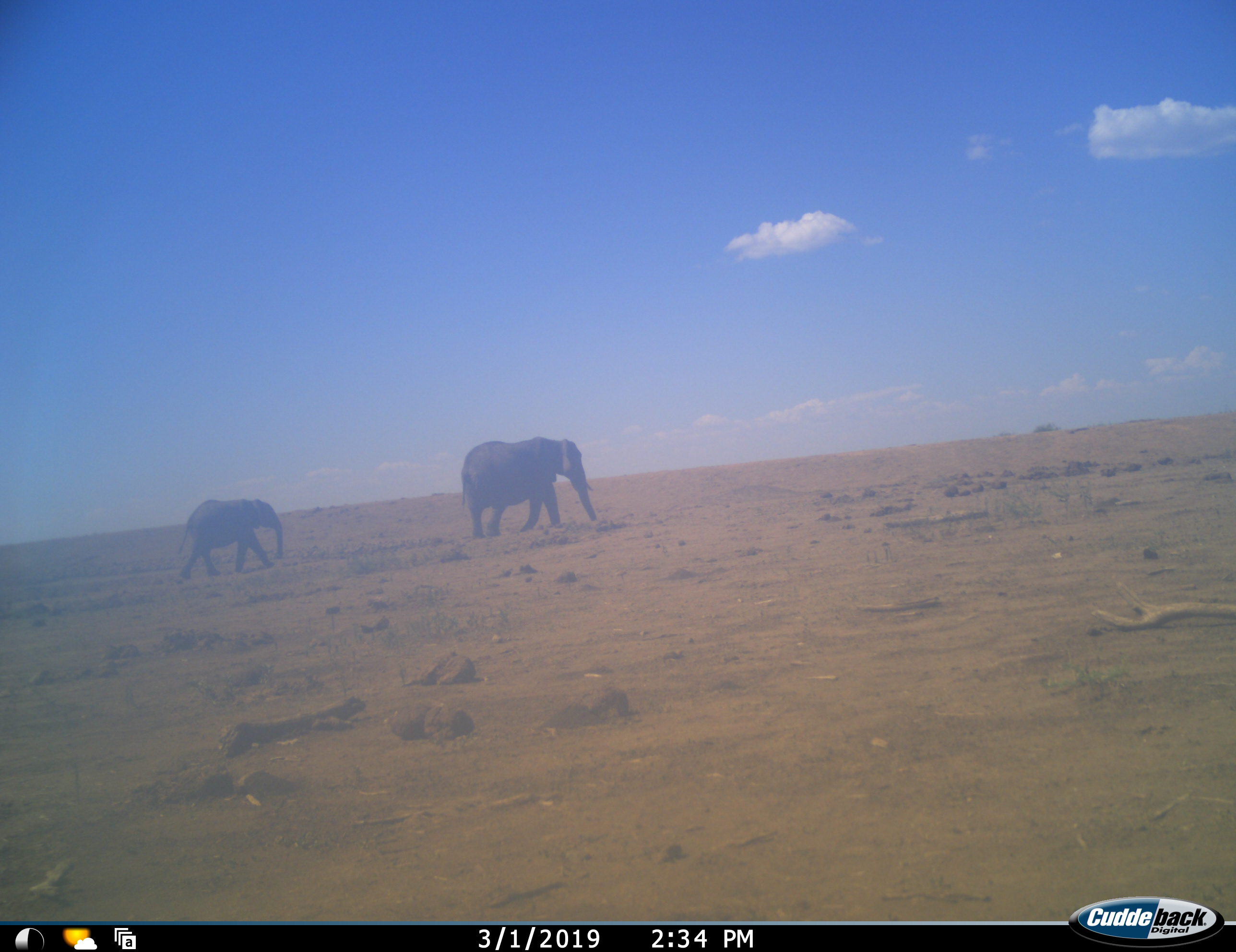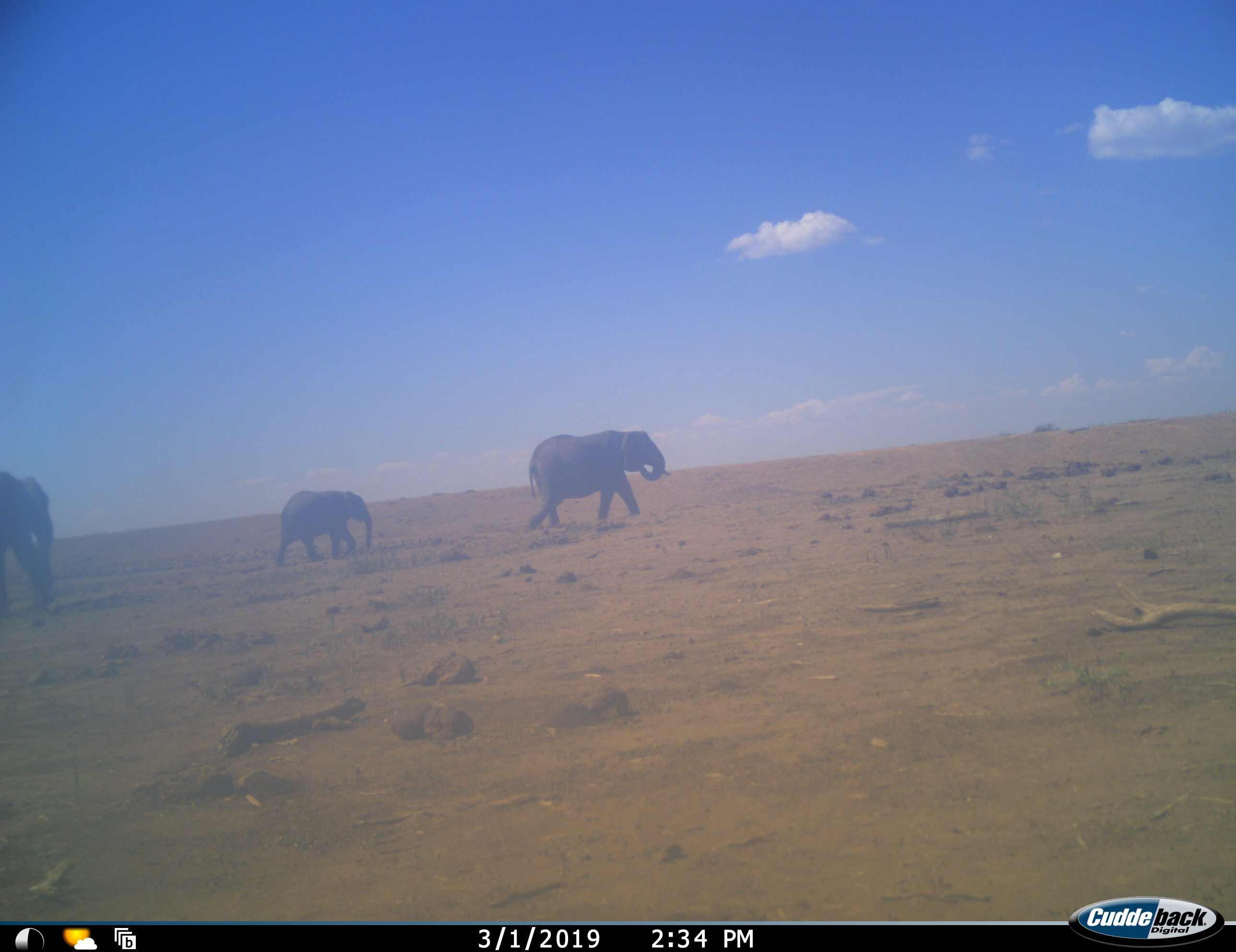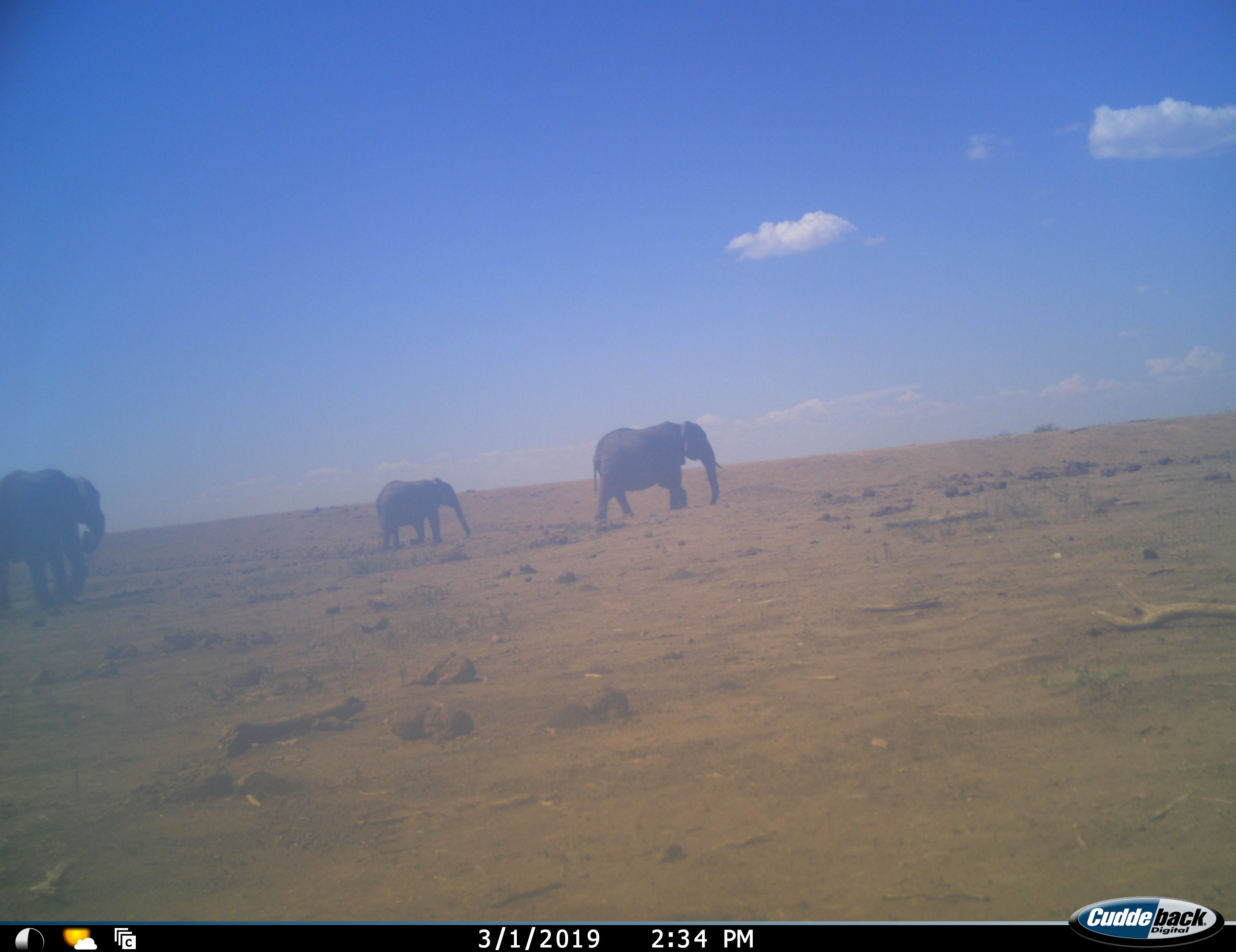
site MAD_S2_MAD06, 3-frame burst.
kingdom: Animalia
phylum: Chordata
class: Mammalia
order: Proboscidea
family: Elephantidae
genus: Loxodonta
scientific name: Loxodonta africana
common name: african bush elephant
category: elephant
Elephant (african bush elephant) (Loxodonta africana), count 3. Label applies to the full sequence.